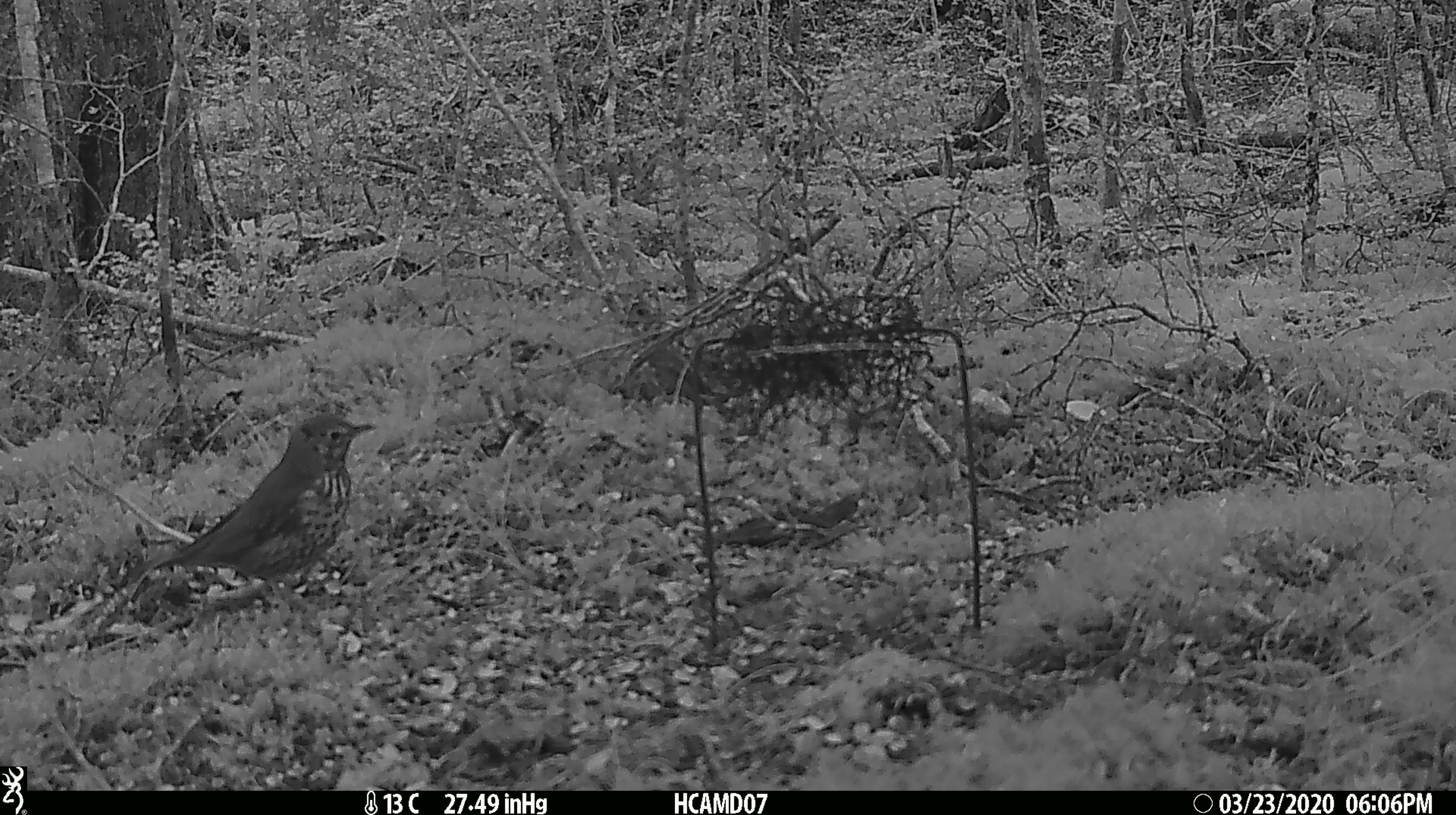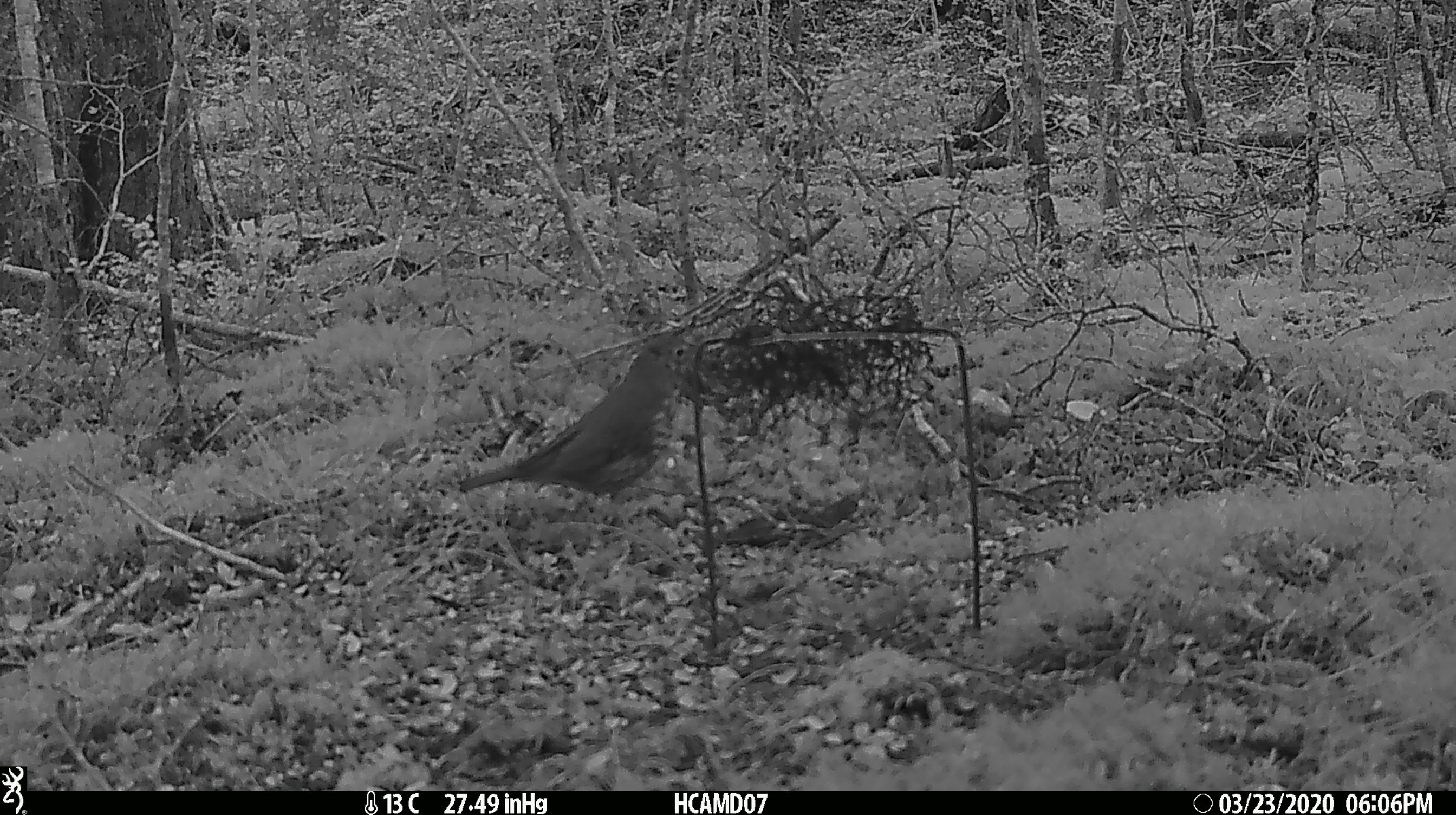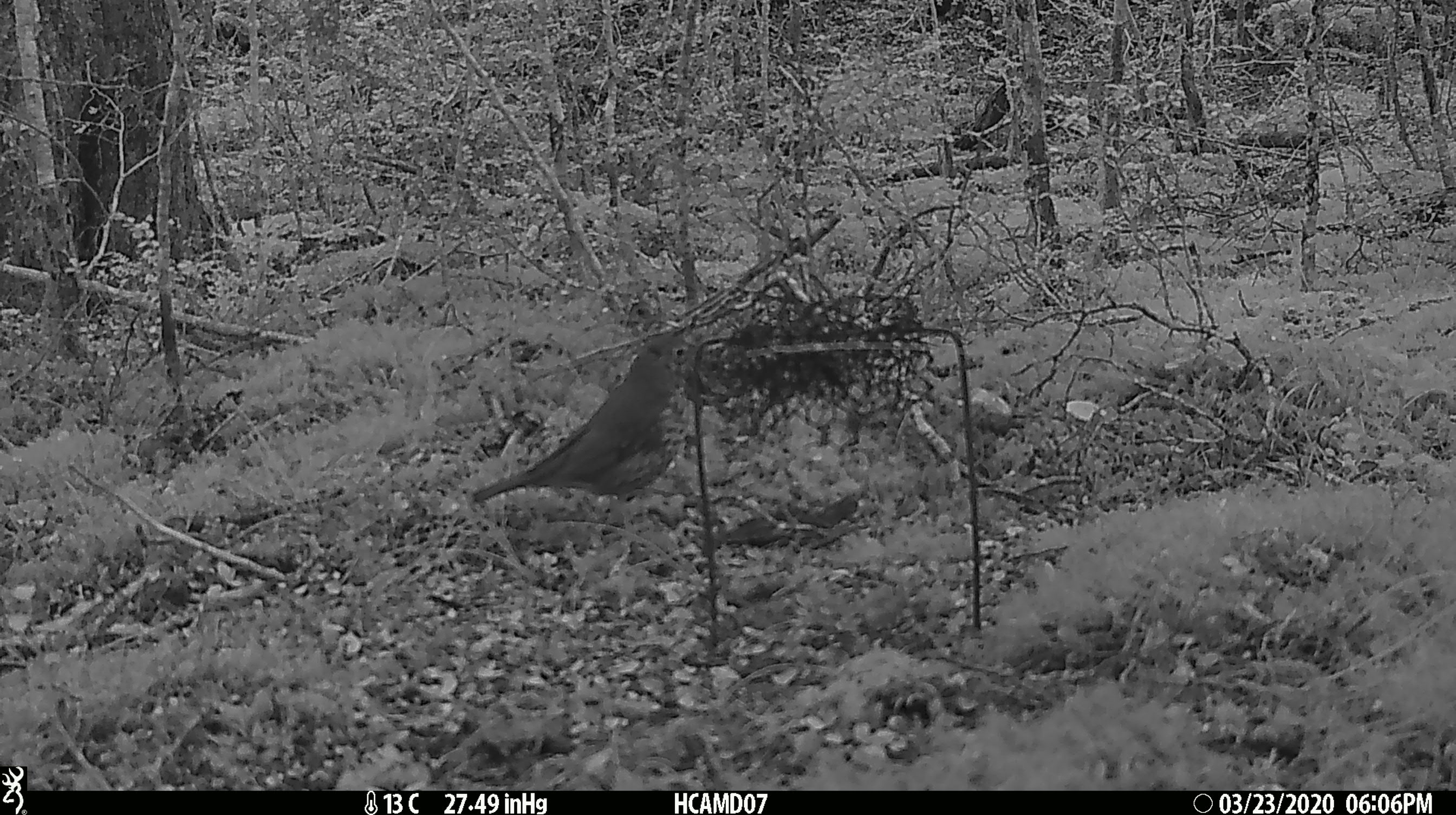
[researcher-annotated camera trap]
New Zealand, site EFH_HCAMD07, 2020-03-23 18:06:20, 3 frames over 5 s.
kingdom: Animalia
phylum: Chordata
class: Aves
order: Passeriformes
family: Turdidae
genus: Turdus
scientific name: Turdus philomelos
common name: song thrush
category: thrush